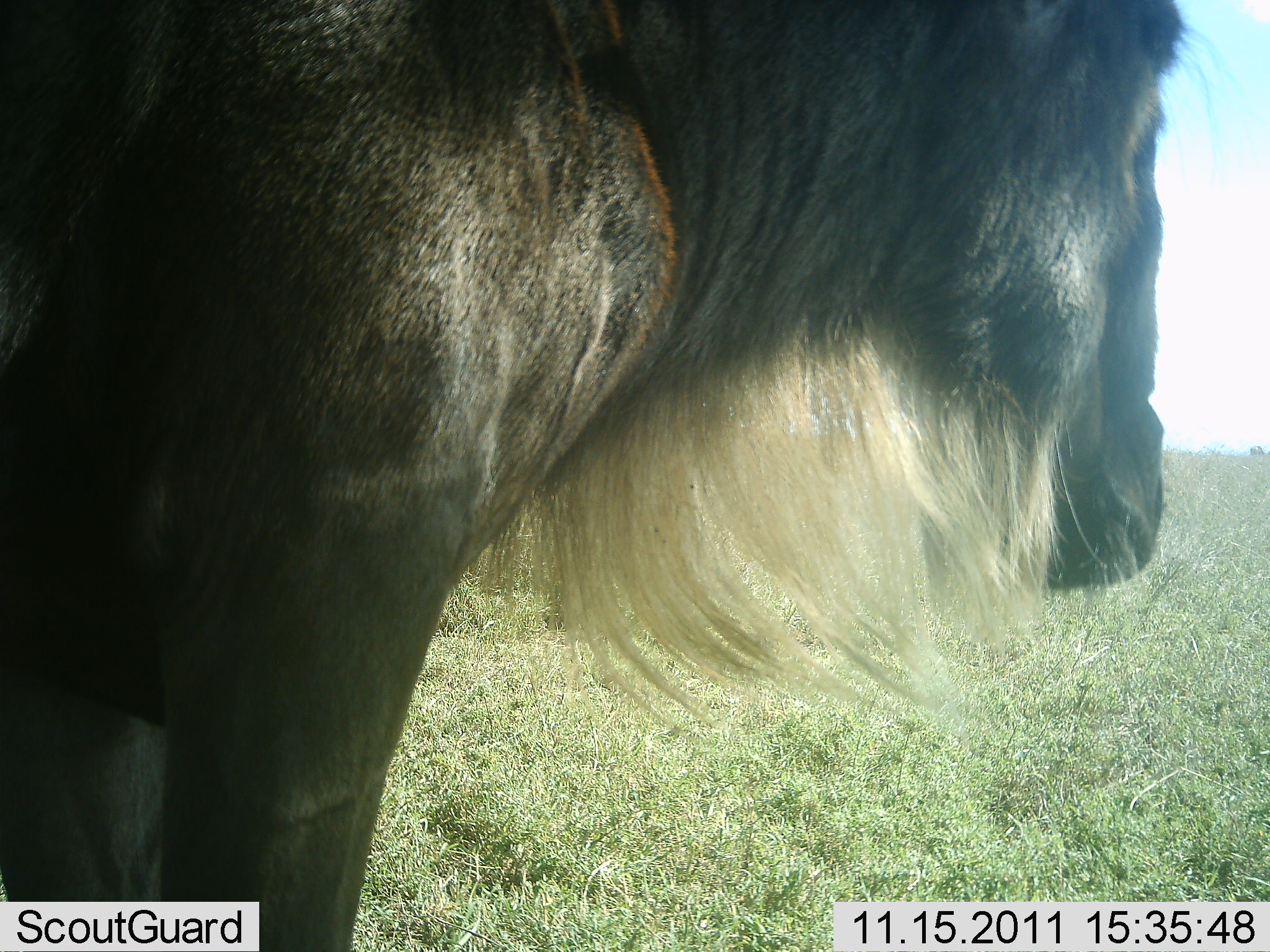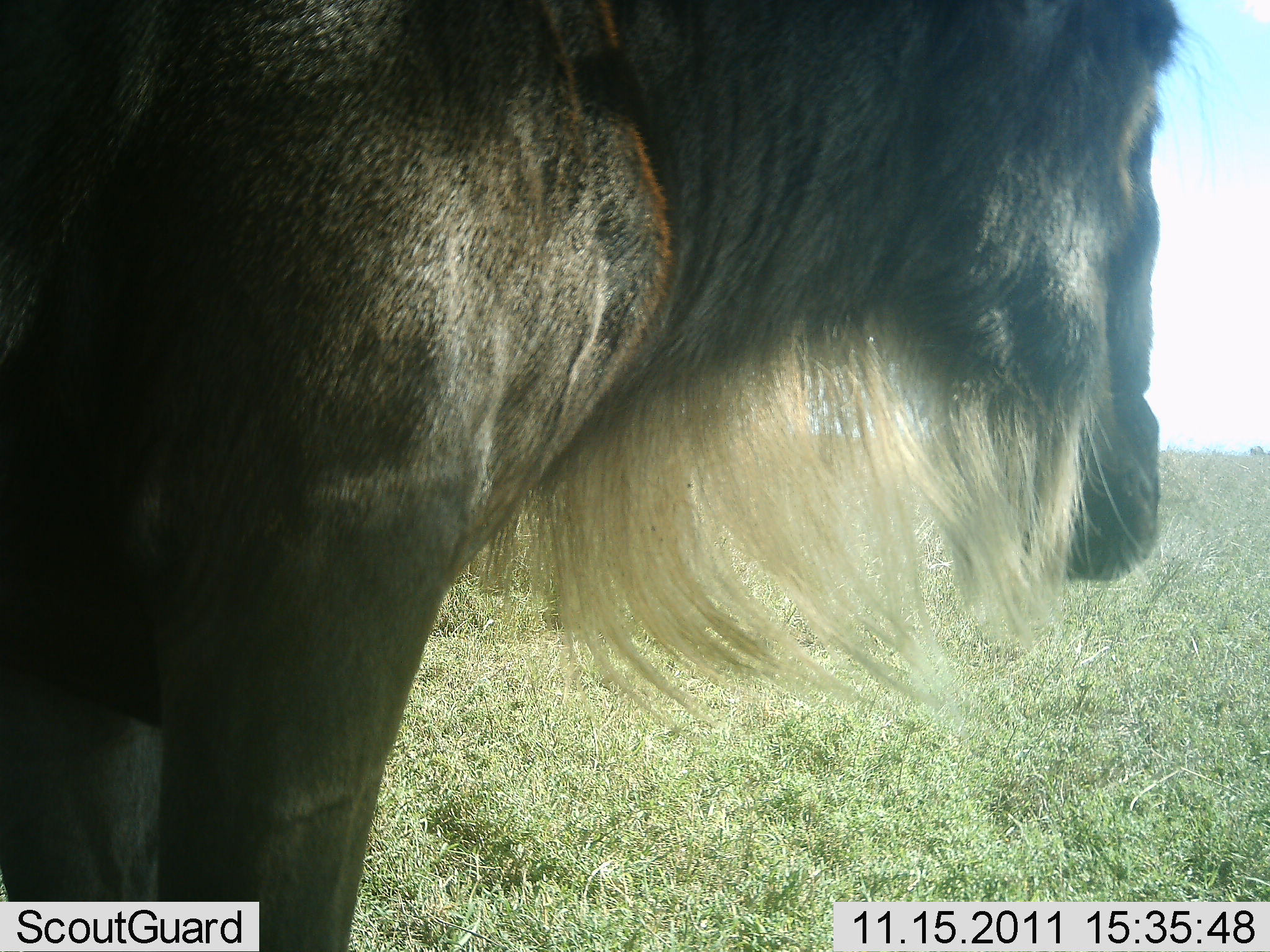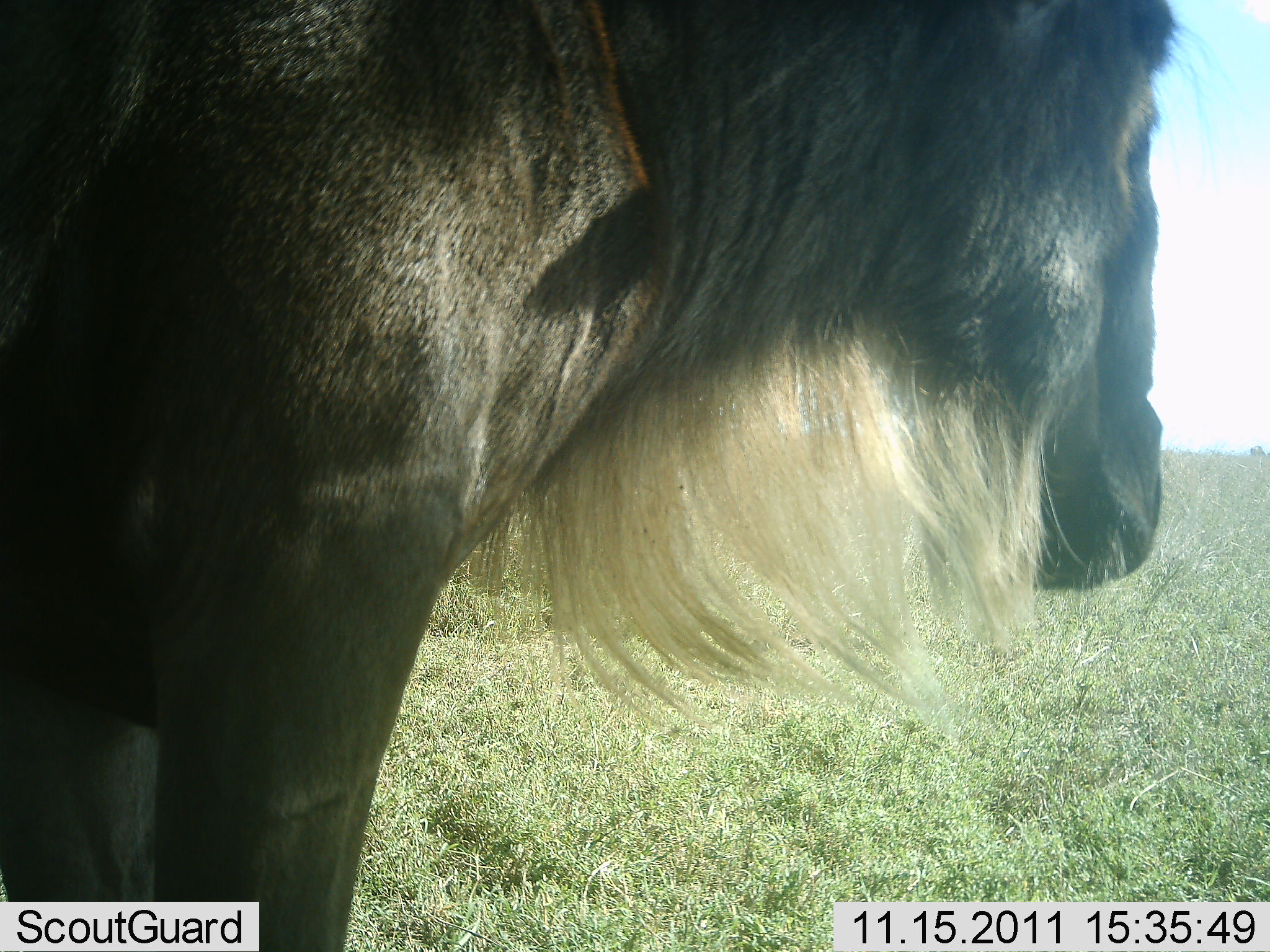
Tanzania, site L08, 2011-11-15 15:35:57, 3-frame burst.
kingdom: Animalia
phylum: Chordata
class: Mammalia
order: Artiodactyla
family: Bovidae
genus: Connochaetes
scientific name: Connochaetes taurinus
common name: blue wildebeest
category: wildebeest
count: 1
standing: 100%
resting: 0%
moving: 7%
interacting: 0%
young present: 0%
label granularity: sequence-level